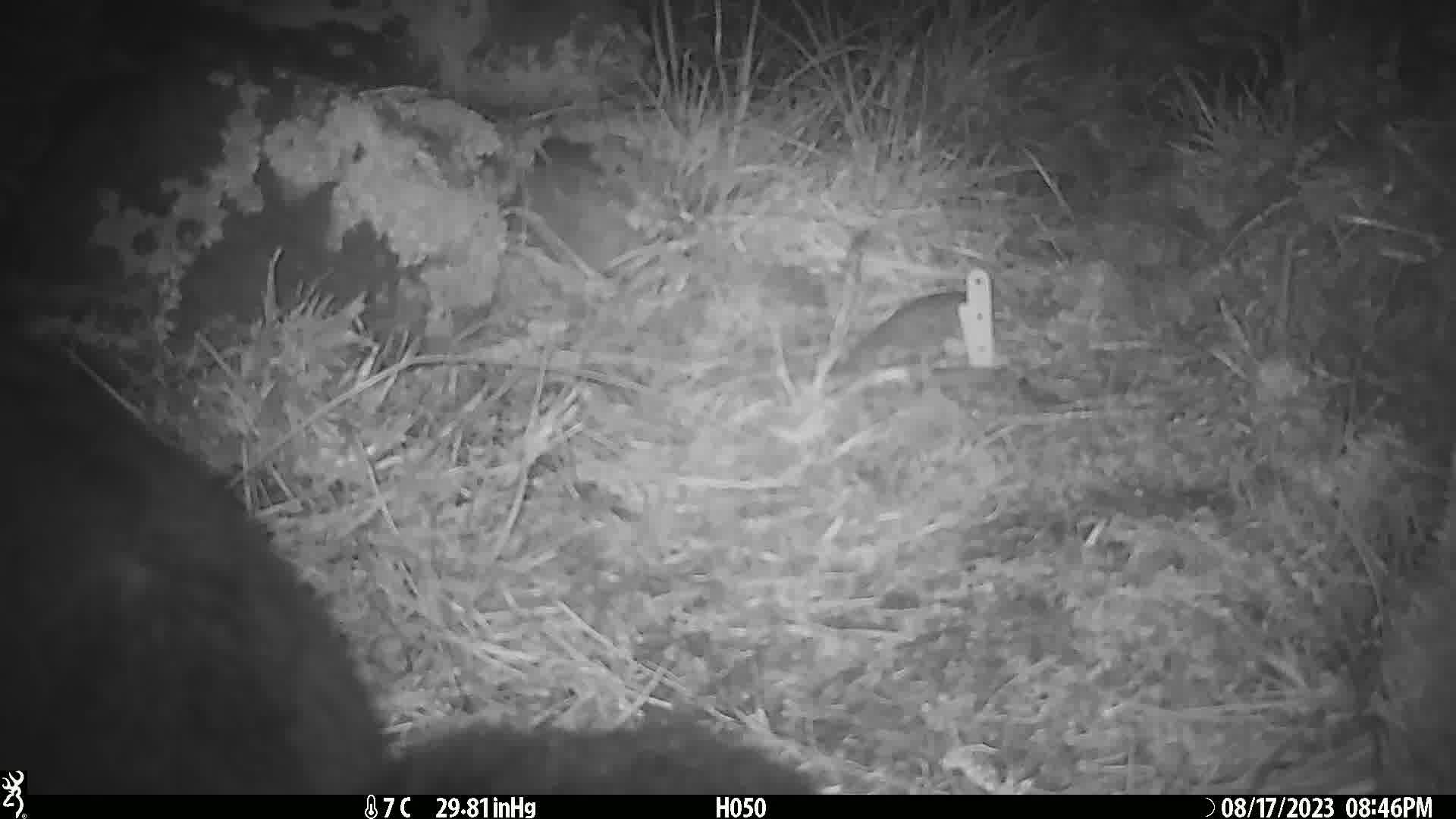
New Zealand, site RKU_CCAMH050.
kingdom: Animalia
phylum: Chordata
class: Mammalia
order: Diprotodontia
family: Phalangeridae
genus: Trichosurus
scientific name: Trichosurus vulpecula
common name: common brushtail possum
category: possum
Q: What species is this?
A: Possum (common brushtail possum) (Trichosurus vulpecula).